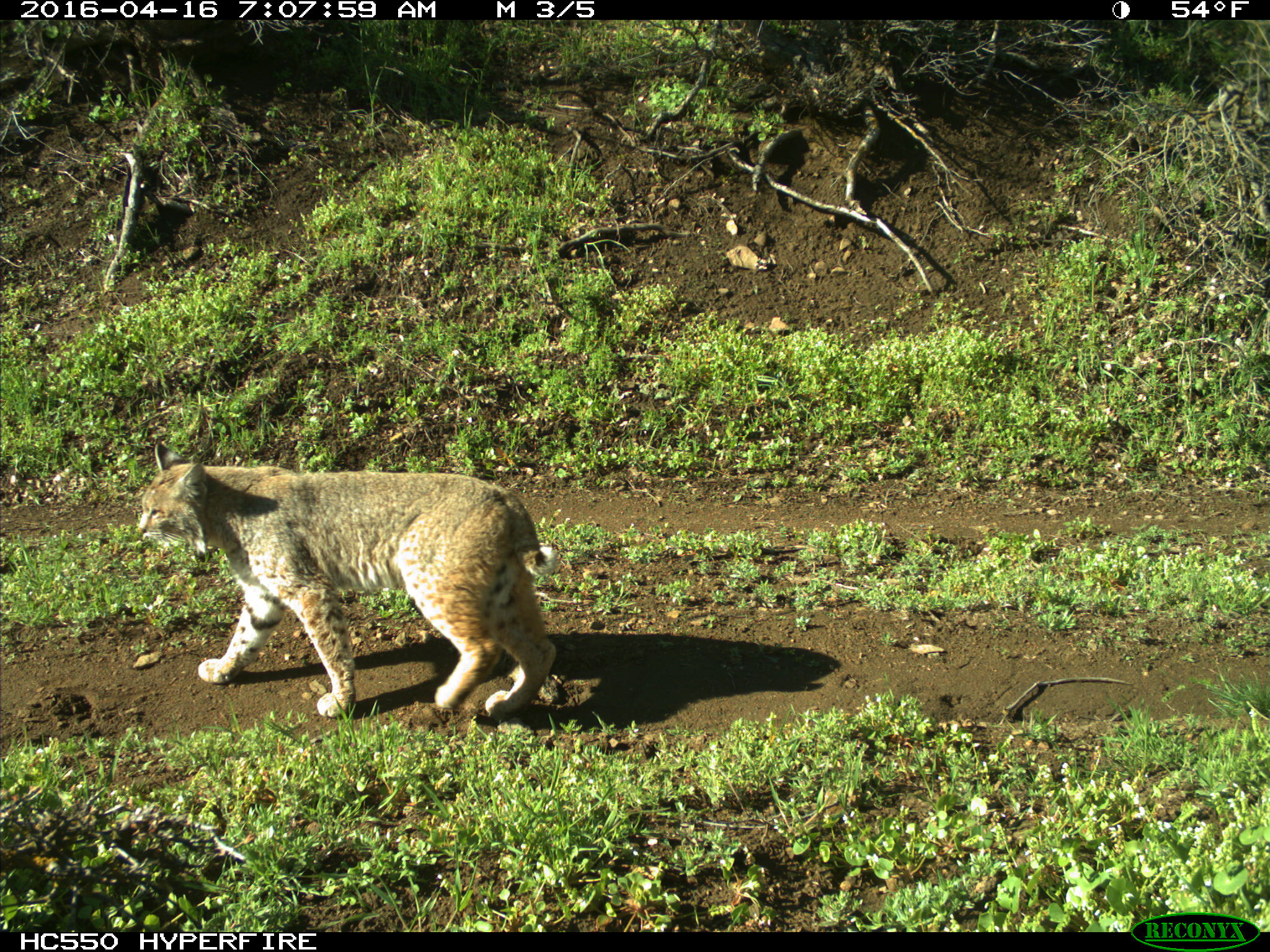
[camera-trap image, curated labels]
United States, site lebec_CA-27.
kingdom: Animalia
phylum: Chordata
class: Mammalia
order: Carnivora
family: Felidae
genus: Lynx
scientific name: Lynx rufus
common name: bobcat